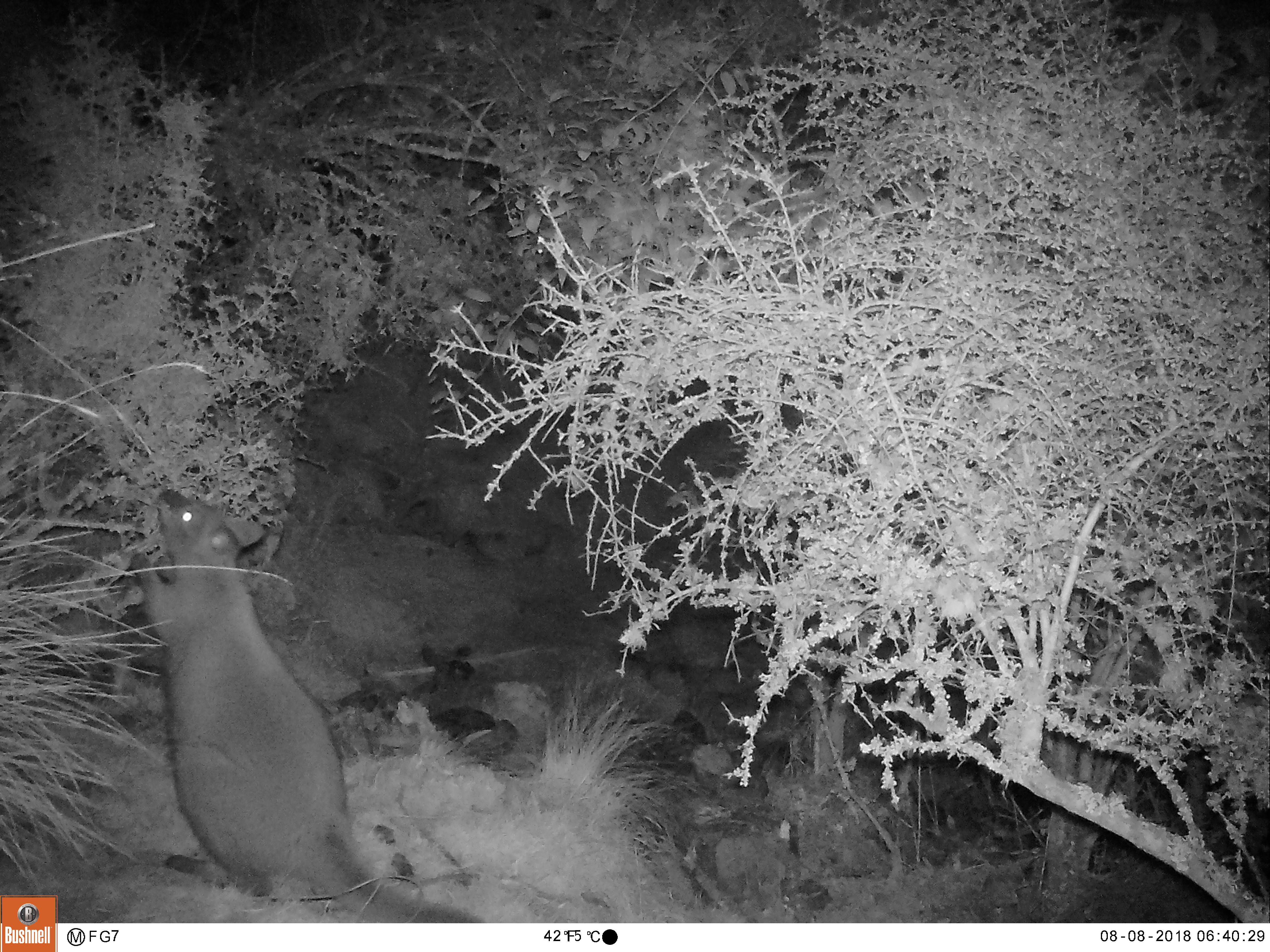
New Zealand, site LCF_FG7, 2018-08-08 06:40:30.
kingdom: Animalia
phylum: Chordata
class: Mammalia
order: Diprotodontia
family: Macropodidae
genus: Notamacropus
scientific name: Notamacropus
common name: wallaby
Wallaby (Notamacropus).